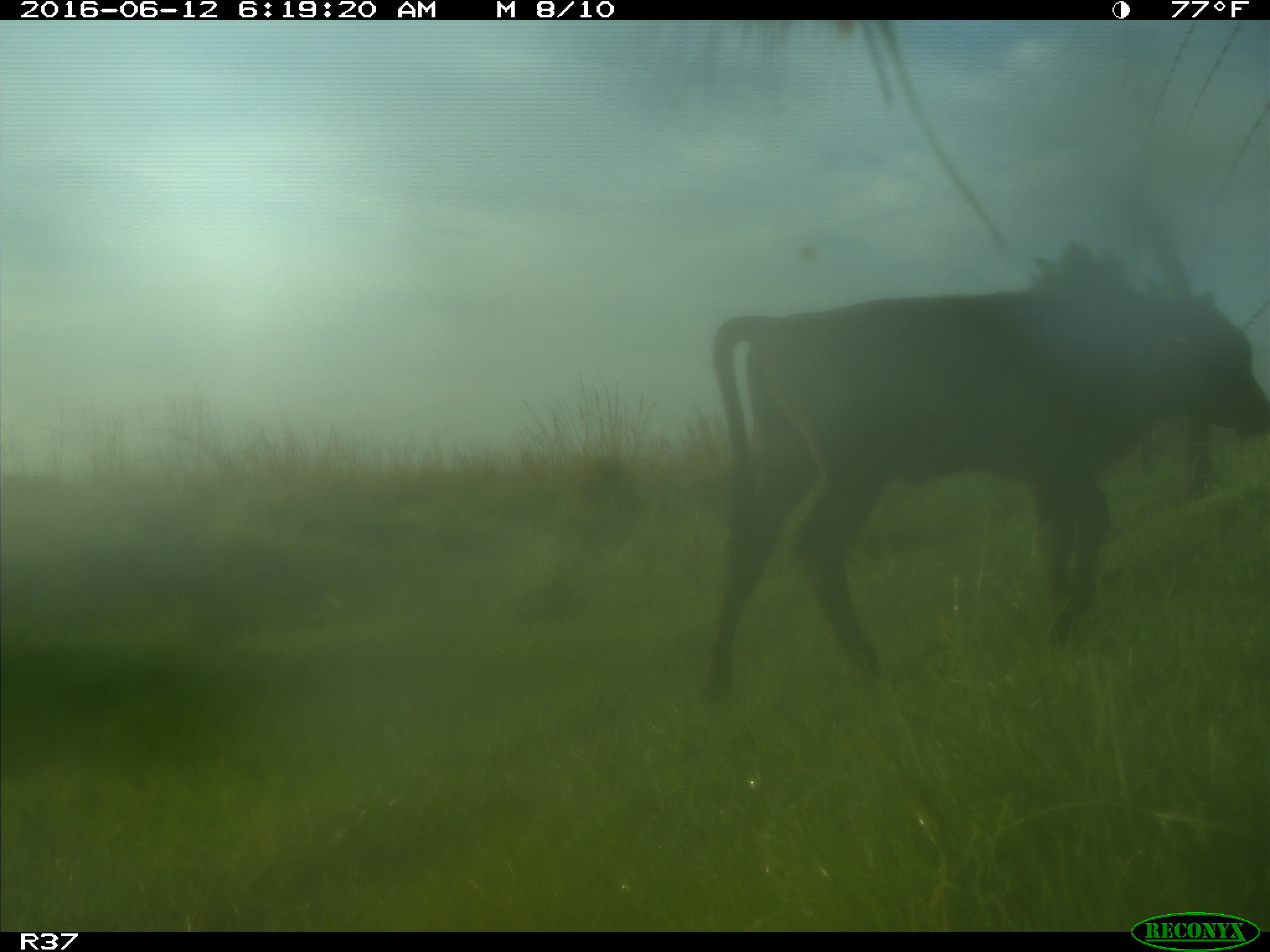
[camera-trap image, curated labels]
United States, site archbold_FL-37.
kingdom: Animalia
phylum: Chordata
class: Mammalia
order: Artiodactyla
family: Bovidae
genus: Bos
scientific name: Bos taurus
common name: domestic cow